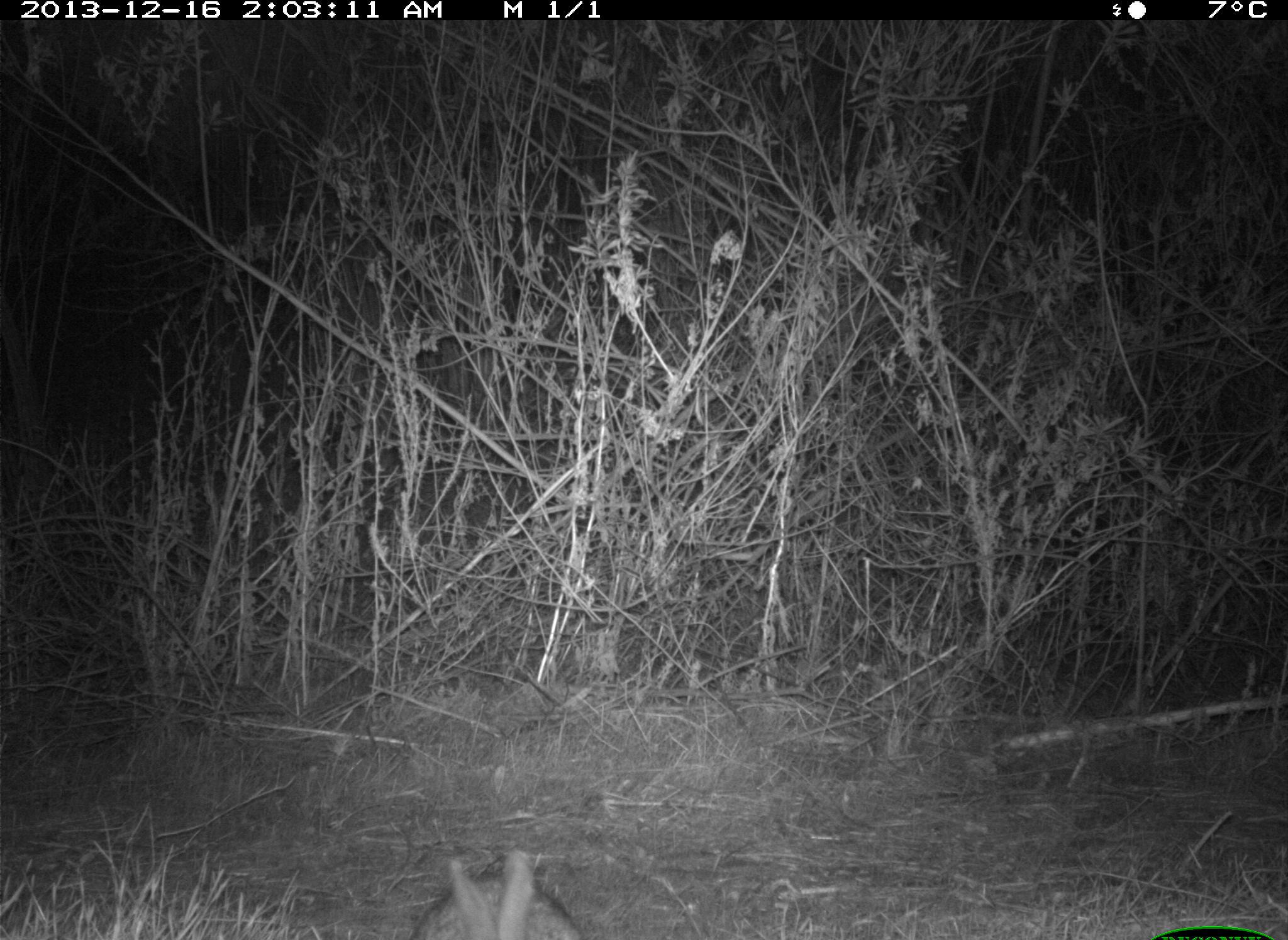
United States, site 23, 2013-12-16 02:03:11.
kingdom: Animalia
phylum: Chordata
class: Mammalia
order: Lagomorpha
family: Leporidae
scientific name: Leporidae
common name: rabbits and hares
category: rabbit